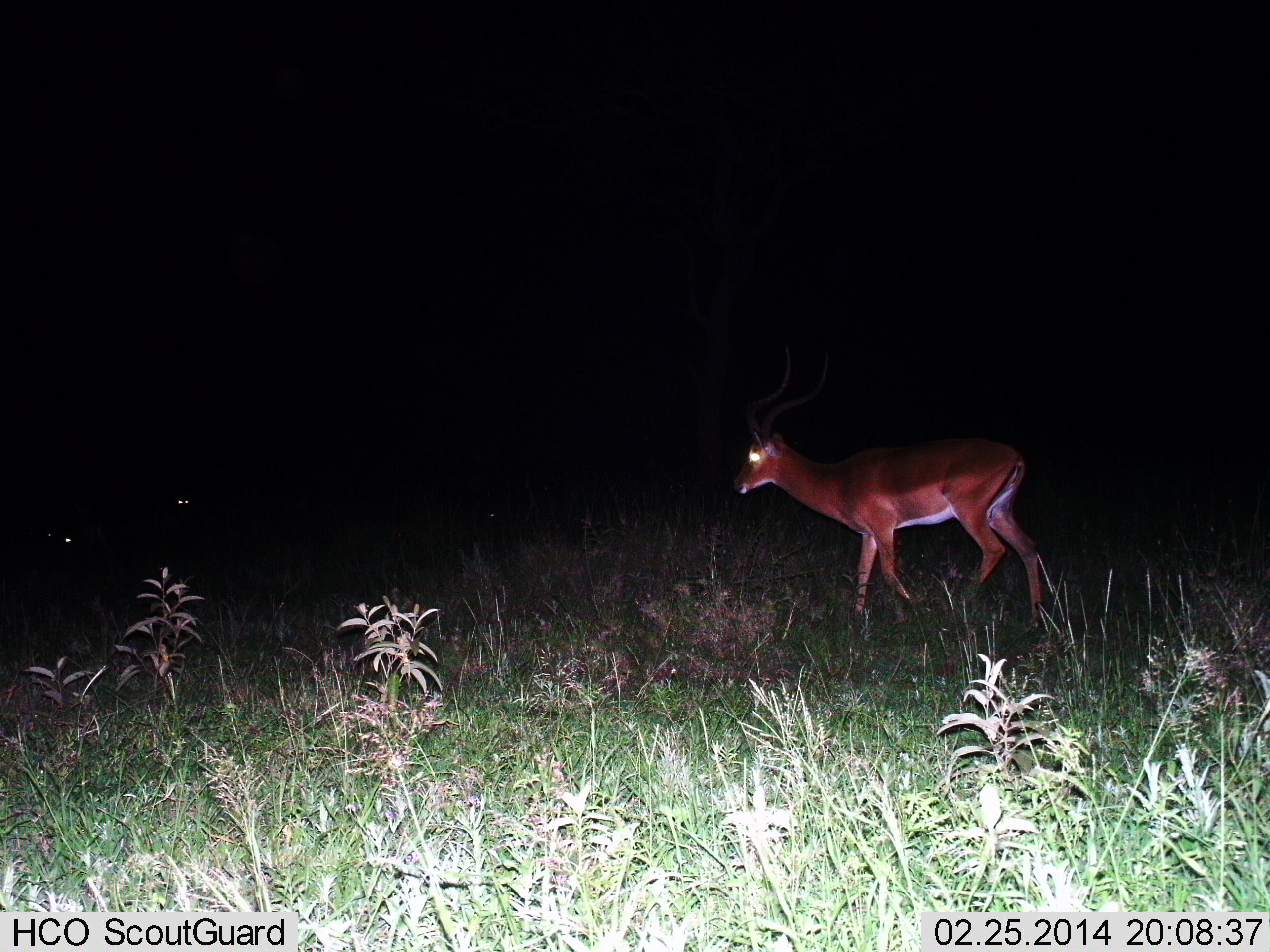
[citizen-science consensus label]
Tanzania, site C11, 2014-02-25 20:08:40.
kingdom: Animalia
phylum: Chordata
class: Mammalia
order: Artiodactyla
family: Bovidae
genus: Aepyceros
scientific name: Aepyceros melampus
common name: impala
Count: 1.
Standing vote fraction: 0%.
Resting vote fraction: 0%.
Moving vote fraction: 100%.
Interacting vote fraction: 0%.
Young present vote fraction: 0%.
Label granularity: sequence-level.